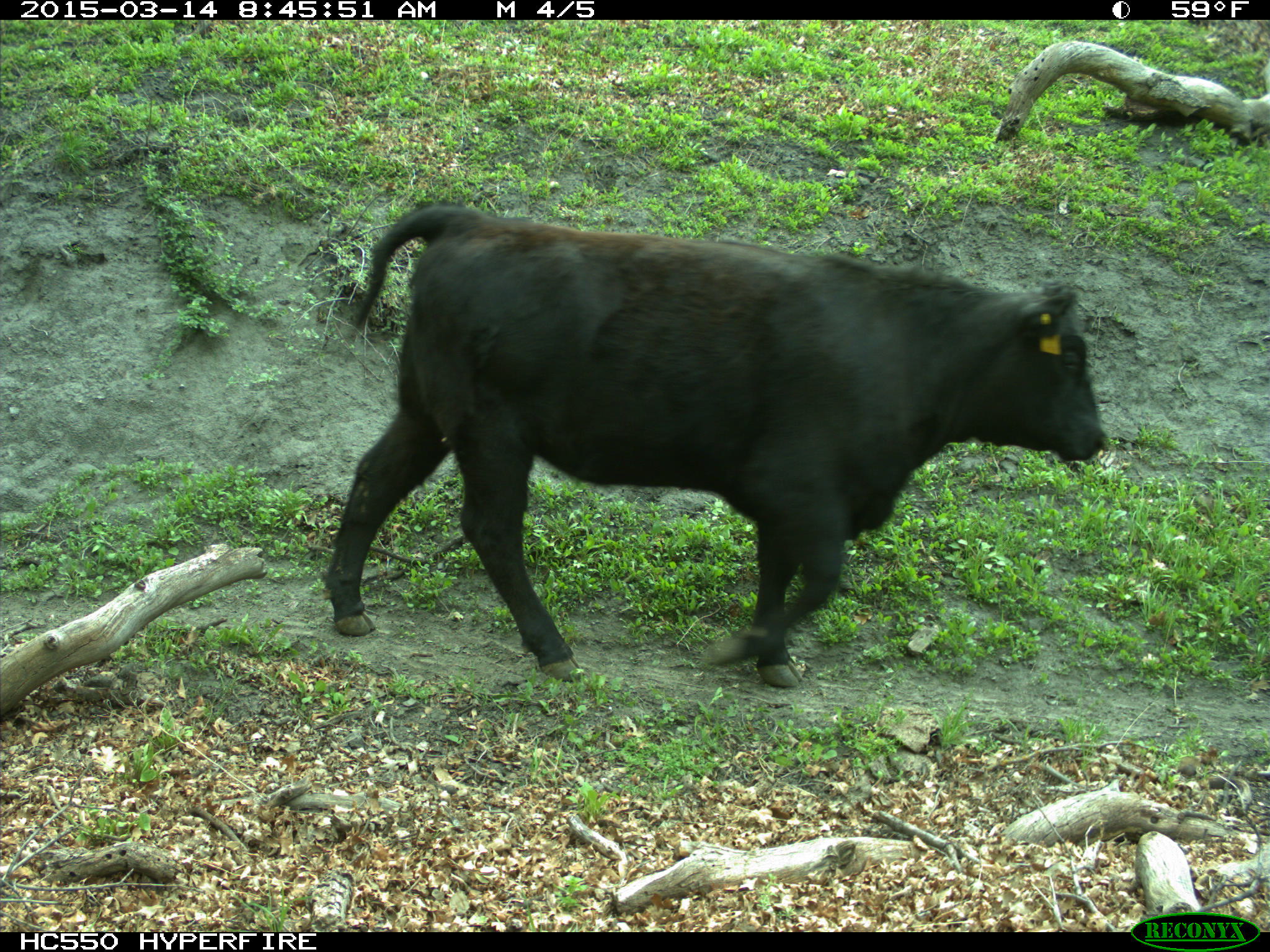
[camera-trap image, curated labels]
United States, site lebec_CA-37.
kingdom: Animalia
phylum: Chordata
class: Mammalia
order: Artiodactyla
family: Bovidae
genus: Bos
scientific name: Bos taurus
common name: domestic cow